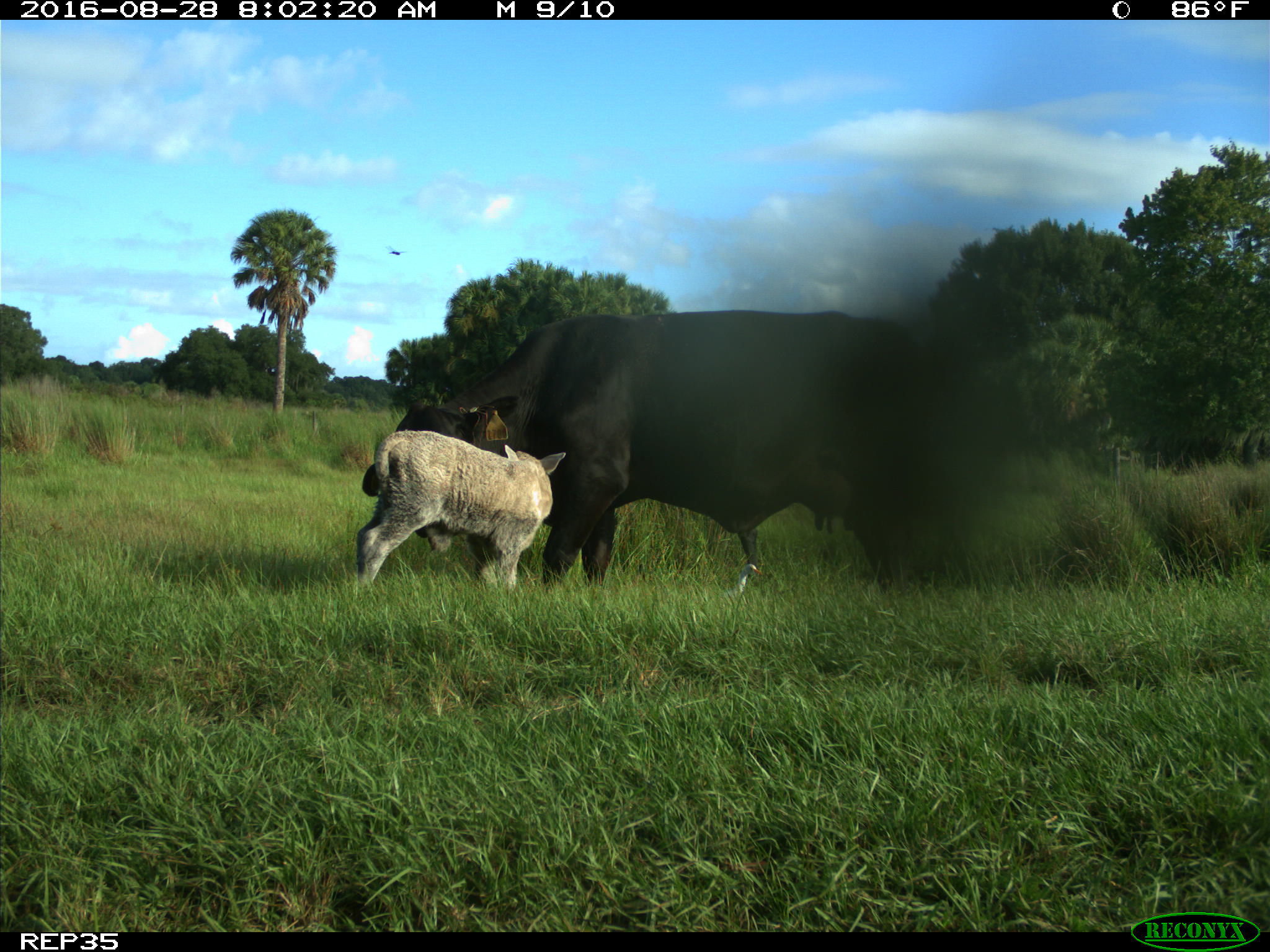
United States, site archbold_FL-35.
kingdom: Animalia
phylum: Chordata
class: Mammalia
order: Artiodactyla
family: Bovidae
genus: Bos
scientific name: Bos taurus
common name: domestic cow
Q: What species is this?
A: Bos taurus (domestic cow).